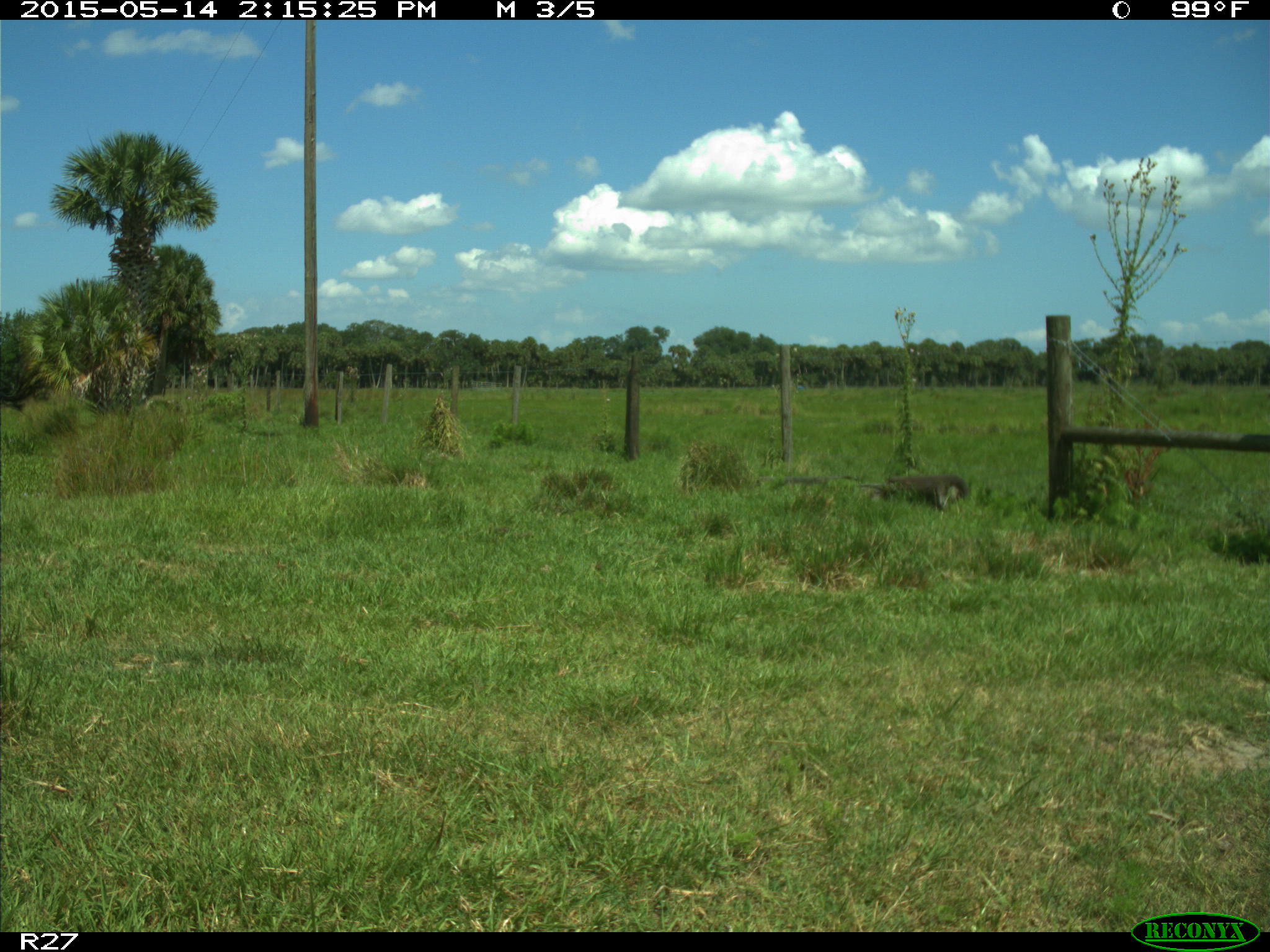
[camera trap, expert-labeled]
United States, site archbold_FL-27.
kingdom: Animalia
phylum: Chordata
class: Mammalia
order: Artiodactyla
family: Bovidae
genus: Bos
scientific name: Bos taurus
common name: domestic cow